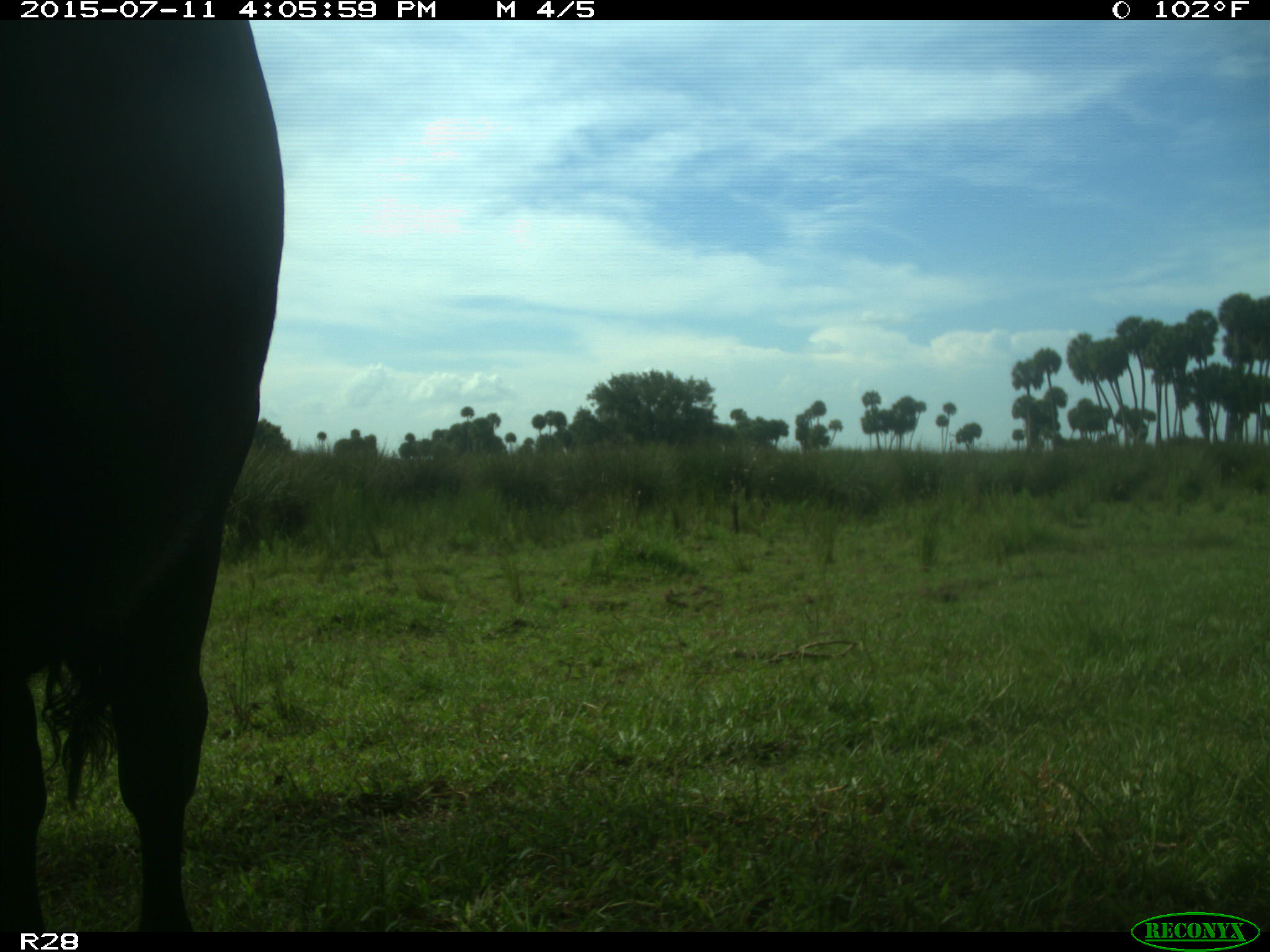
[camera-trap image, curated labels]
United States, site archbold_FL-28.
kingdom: Animalia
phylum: Chordata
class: Mammalia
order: Artiodactyla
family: Bovidae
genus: Bos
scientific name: Bos taurus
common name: domestic cow